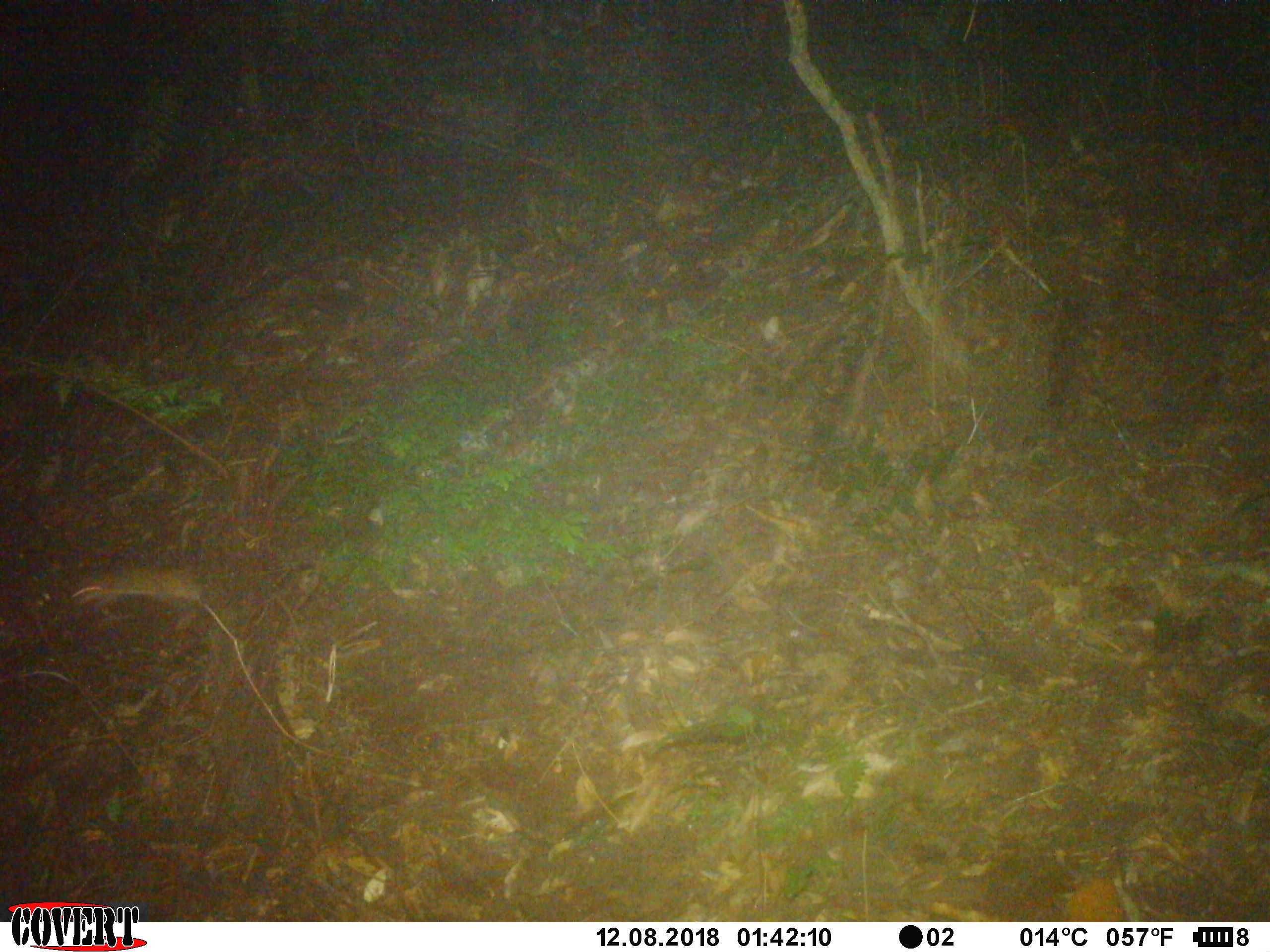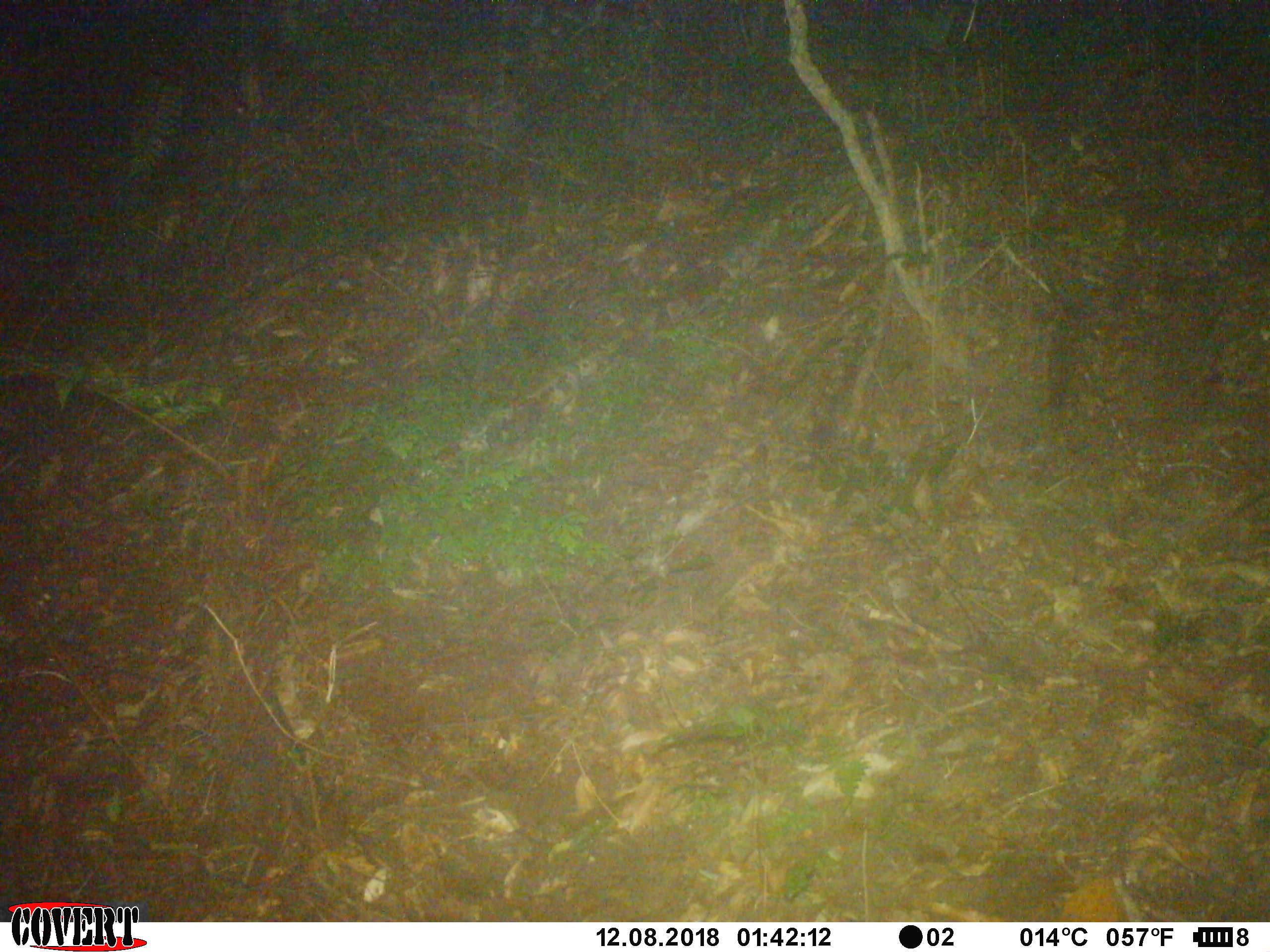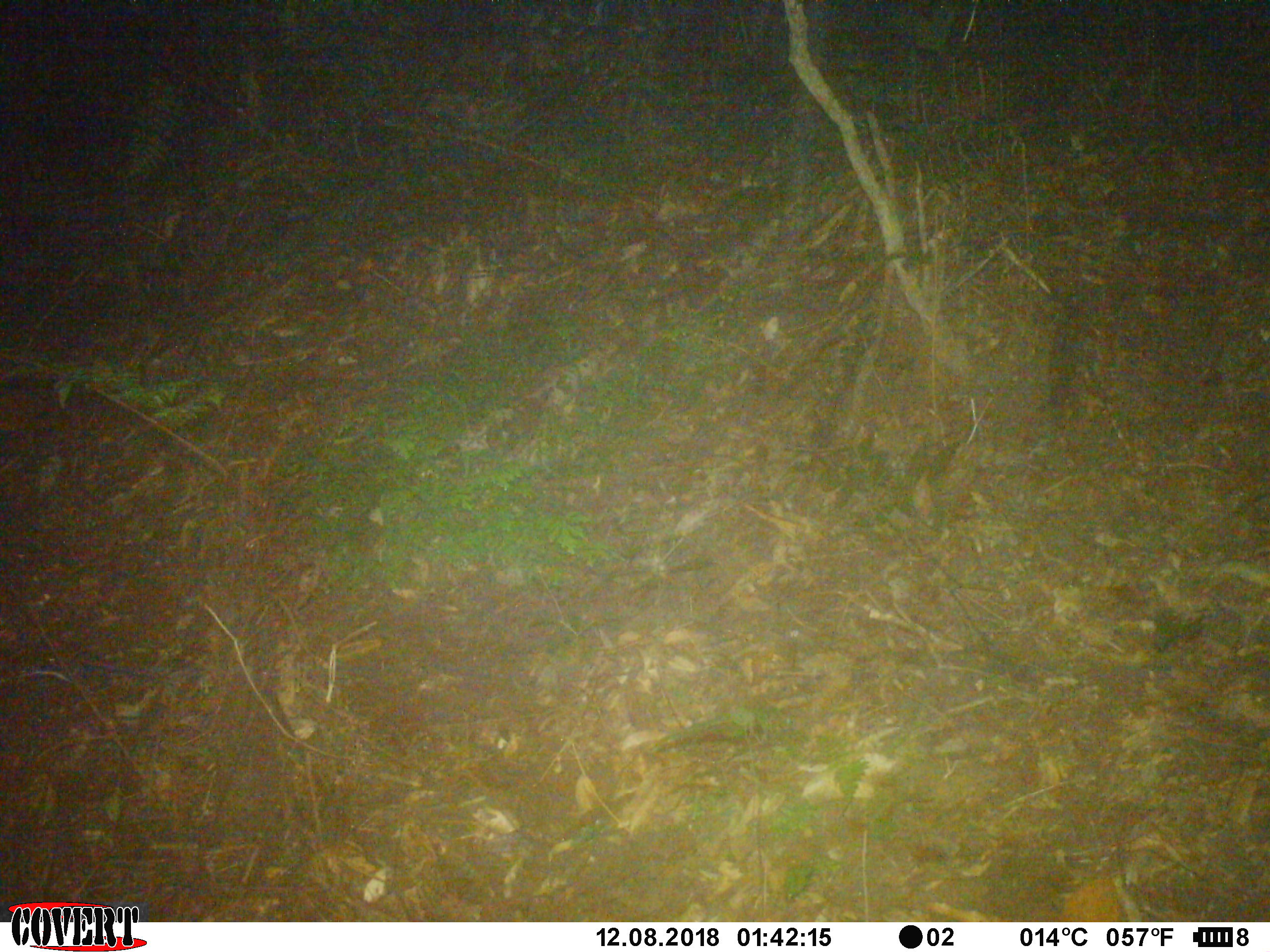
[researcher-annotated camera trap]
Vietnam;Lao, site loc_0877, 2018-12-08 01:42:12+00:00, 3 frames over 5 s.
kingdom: Animalia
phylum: Chordata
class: Mammalia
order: Rodentia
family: Muridae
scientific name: Muridae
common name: old-world mice and rats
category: unidentified murid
Unidentified murid (old-world mice and rats) (Muridae). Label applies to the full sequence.